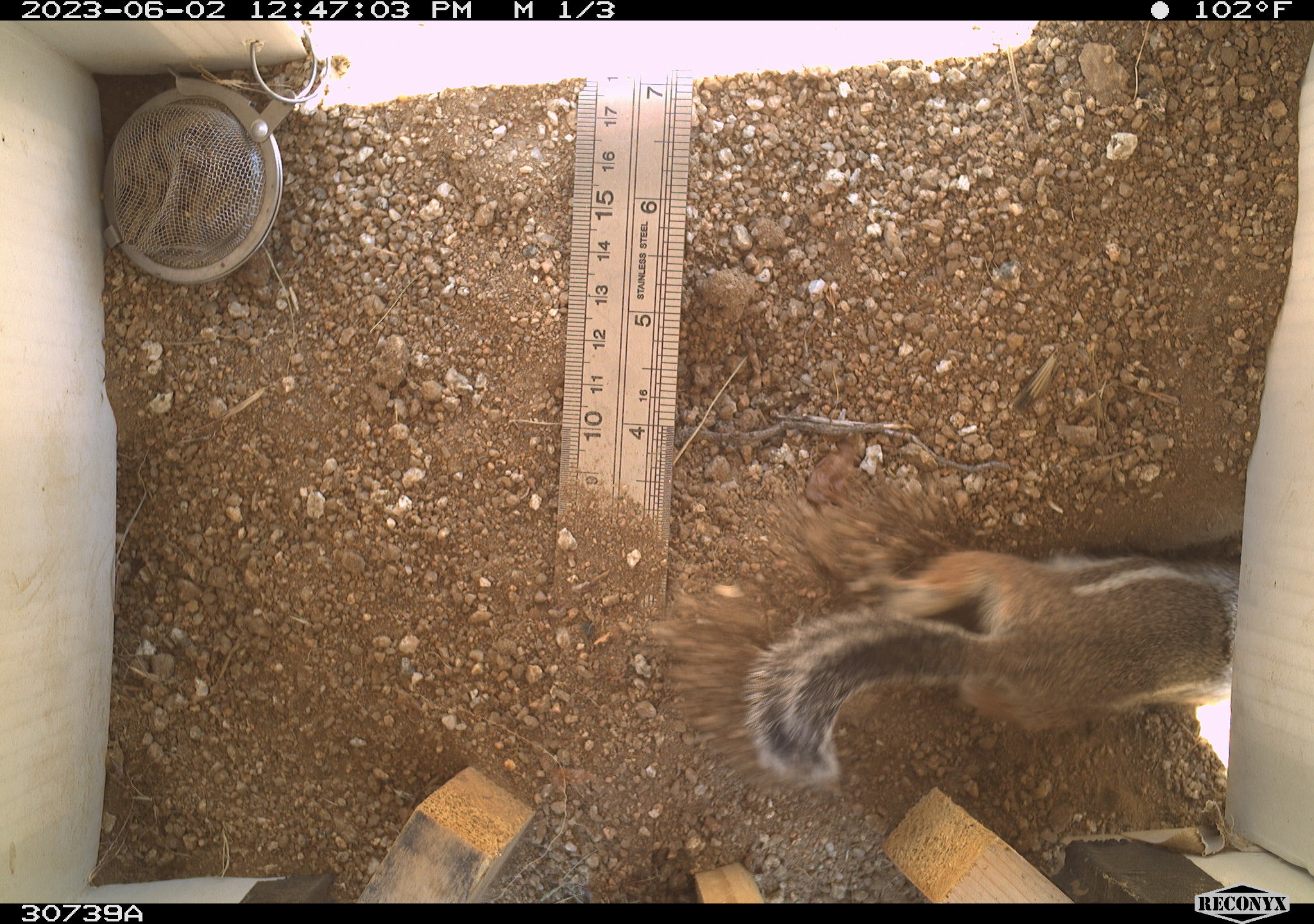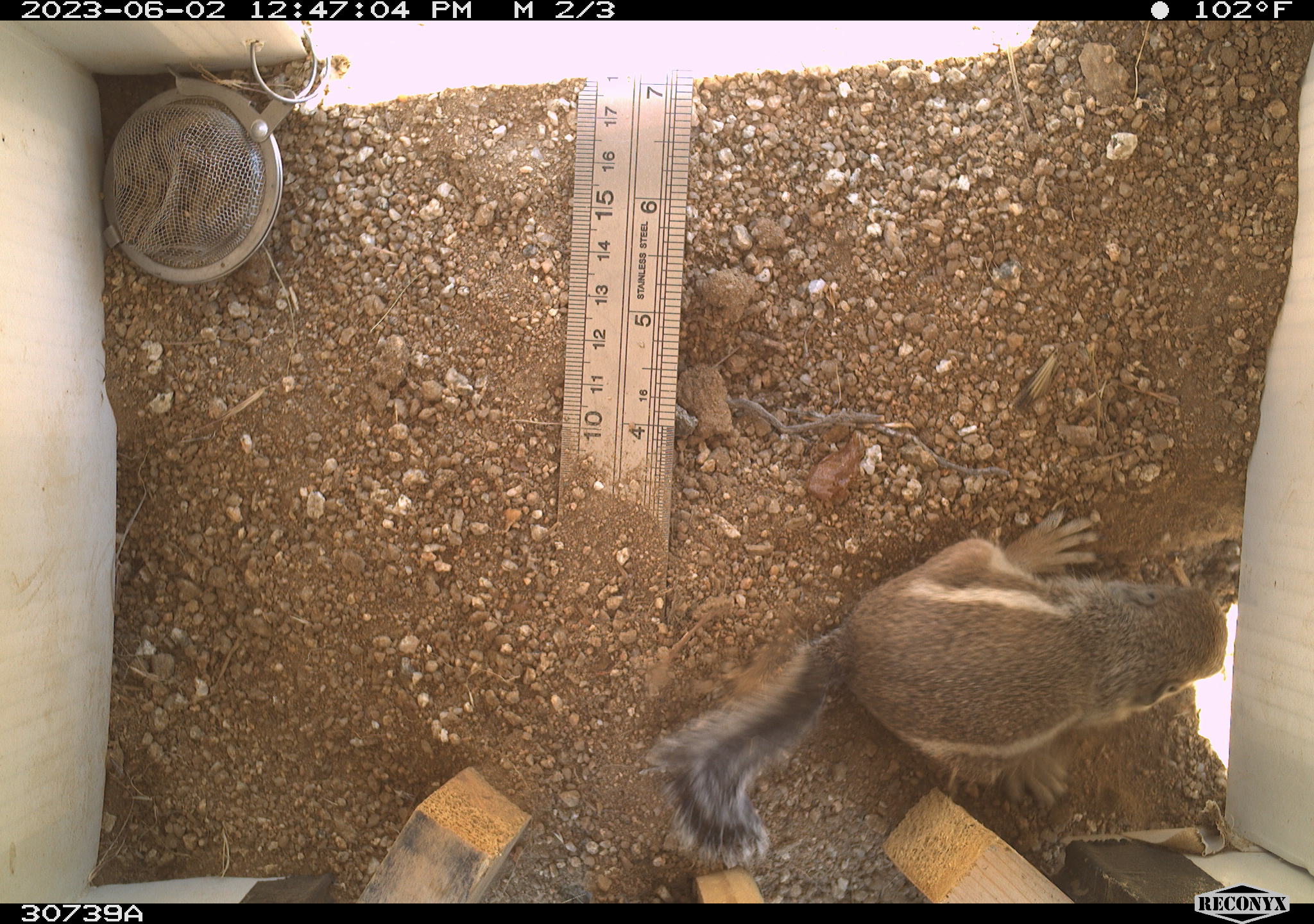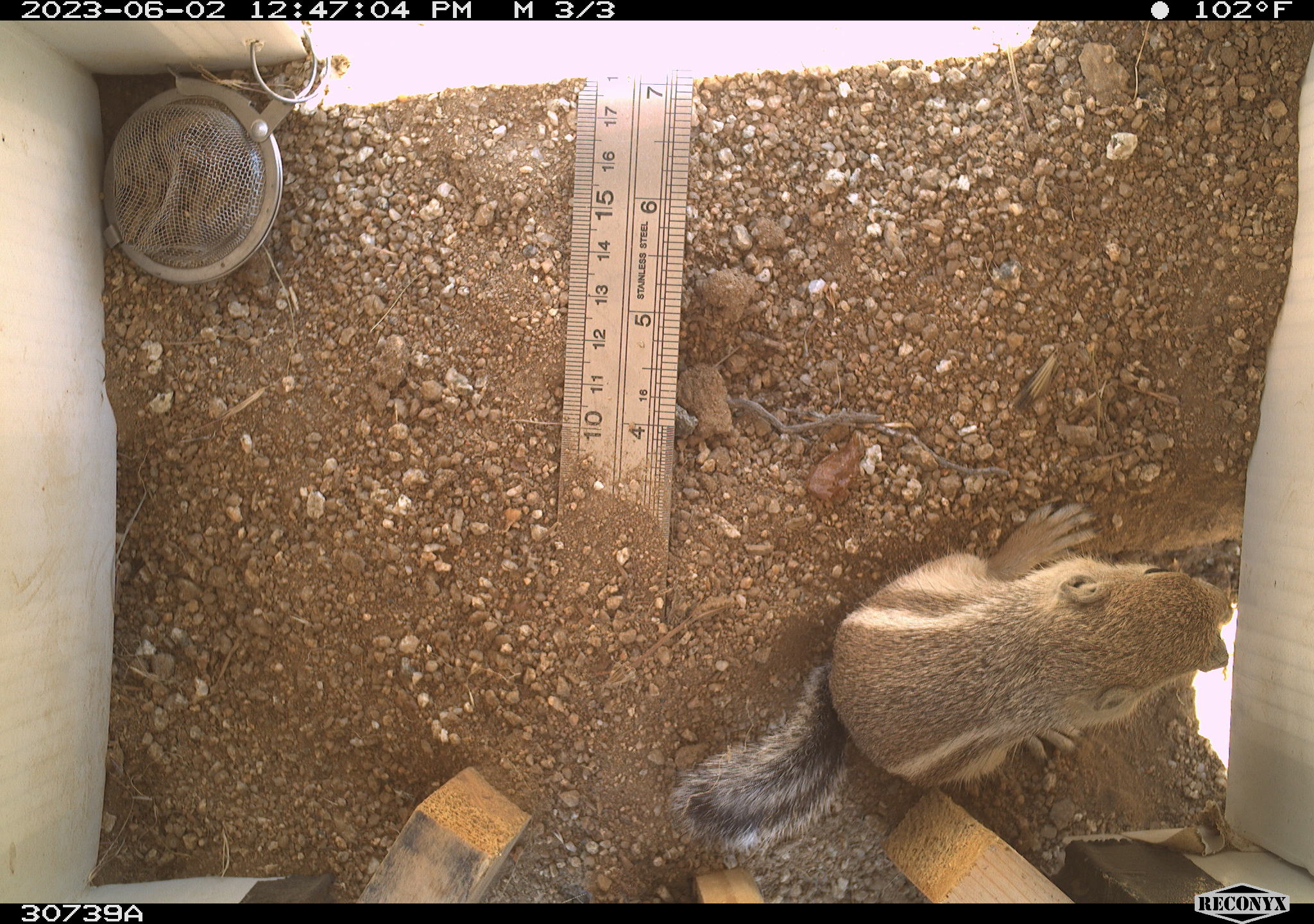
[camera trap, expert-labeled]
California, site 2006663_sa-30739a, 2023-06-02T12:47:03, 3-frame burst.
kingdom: Animalia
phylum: Chordata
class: Mammalia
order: Rodentia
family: Sciuridae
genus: Ammospermophilus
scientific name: Ammospermophilus leucurus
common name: white-tailed antelope squirrel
White-tailed antelope squirrel (Ammospermophilus leucurus).